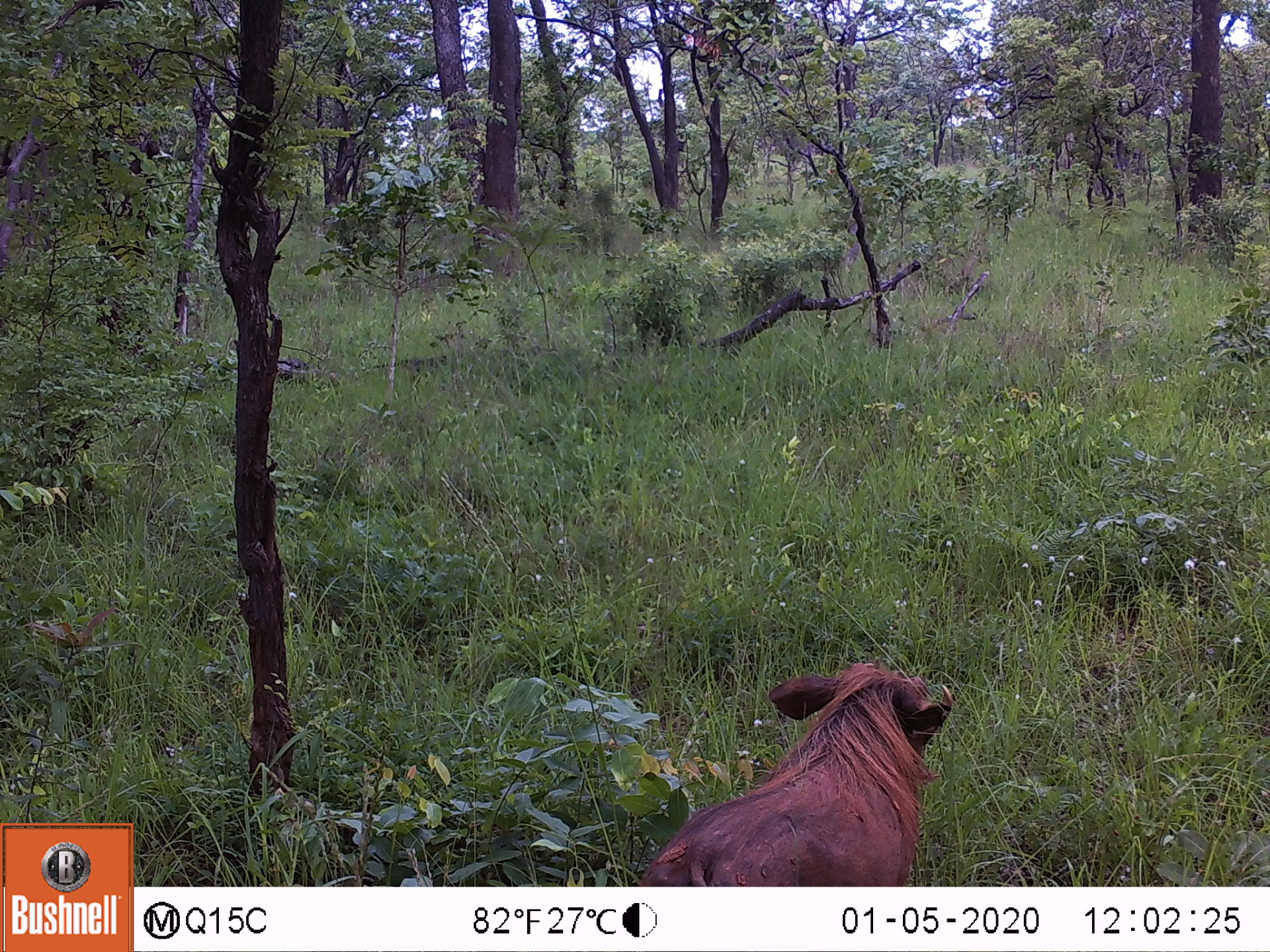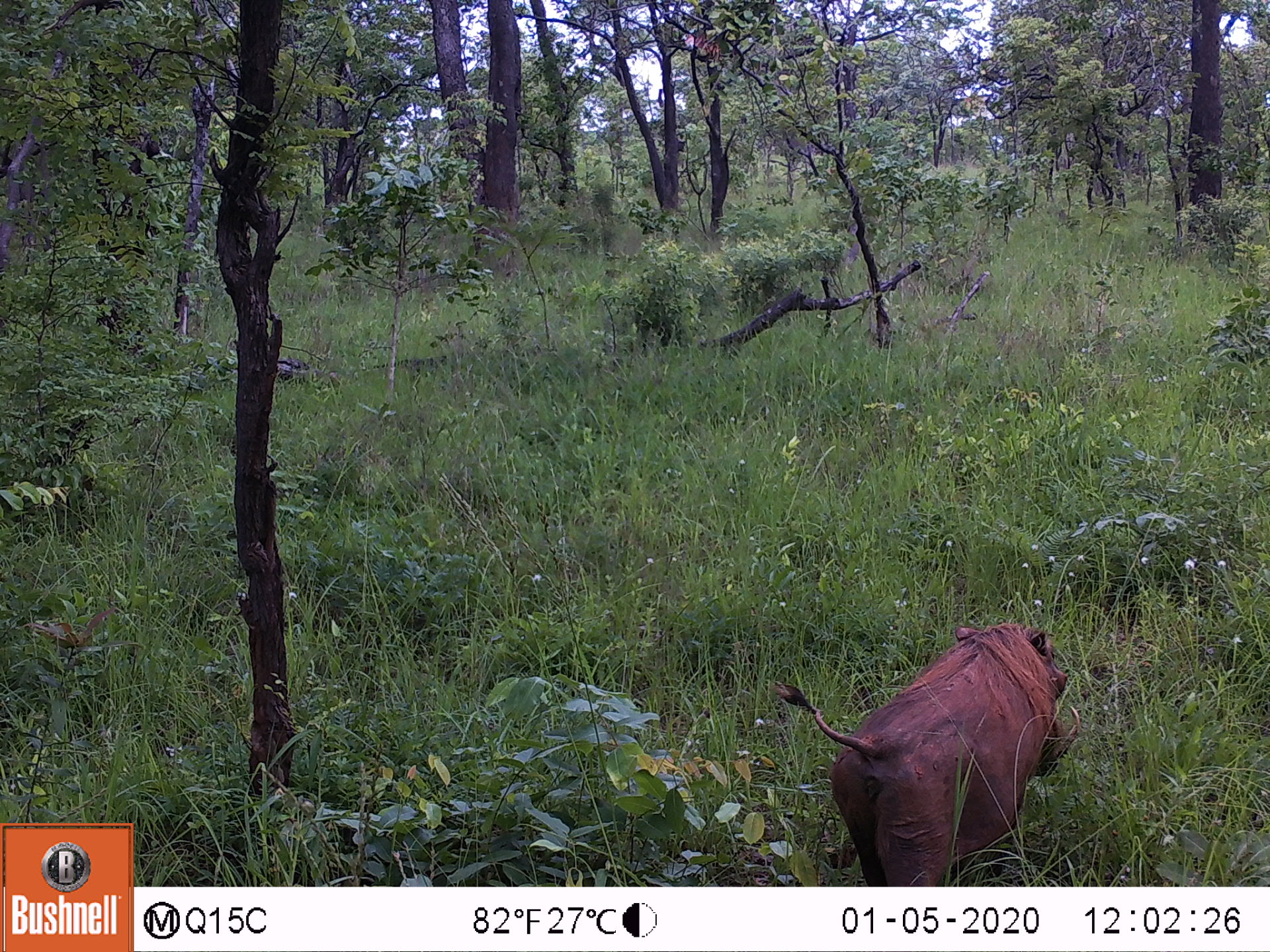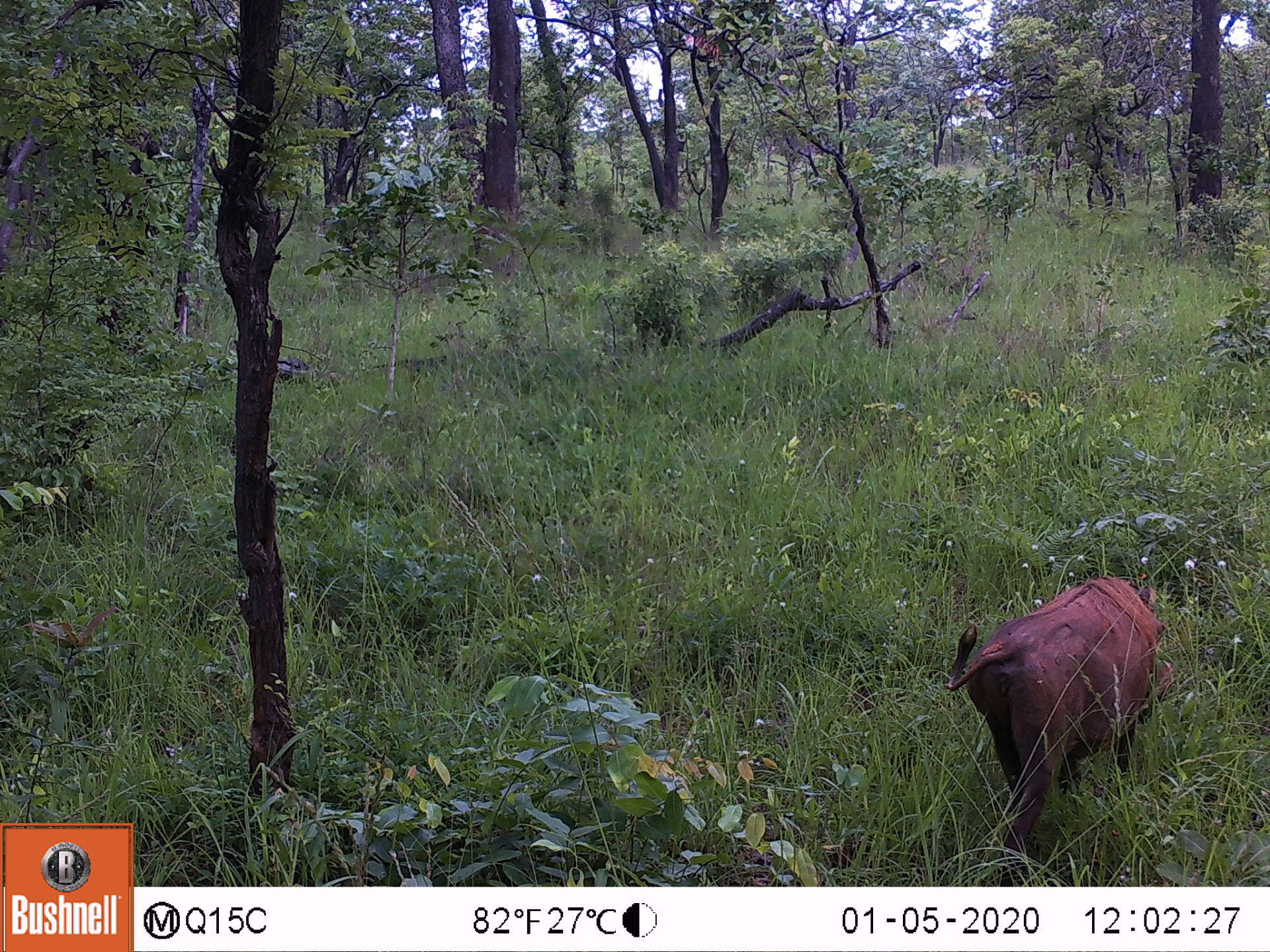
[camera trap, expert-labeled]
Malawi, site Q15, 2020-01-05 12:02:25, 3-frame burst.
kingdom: Animalia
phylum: Chordata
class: Mammalia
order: Artiodactyla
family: Suidae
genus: Phacochoerus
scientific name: Phacochoerus africanus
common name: common warthog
Common warthog (Phacochoerus africanus), count 1.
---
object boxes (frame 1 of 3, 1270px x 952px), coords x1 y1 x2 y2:
common warthog: 642 661 958 882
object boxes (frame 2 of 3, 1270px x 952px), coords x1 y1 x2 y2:
common warthog: 787 616 1081 880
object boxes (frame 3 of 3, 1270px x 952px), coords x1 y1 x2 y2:
common warthog: 941 572 1174 858